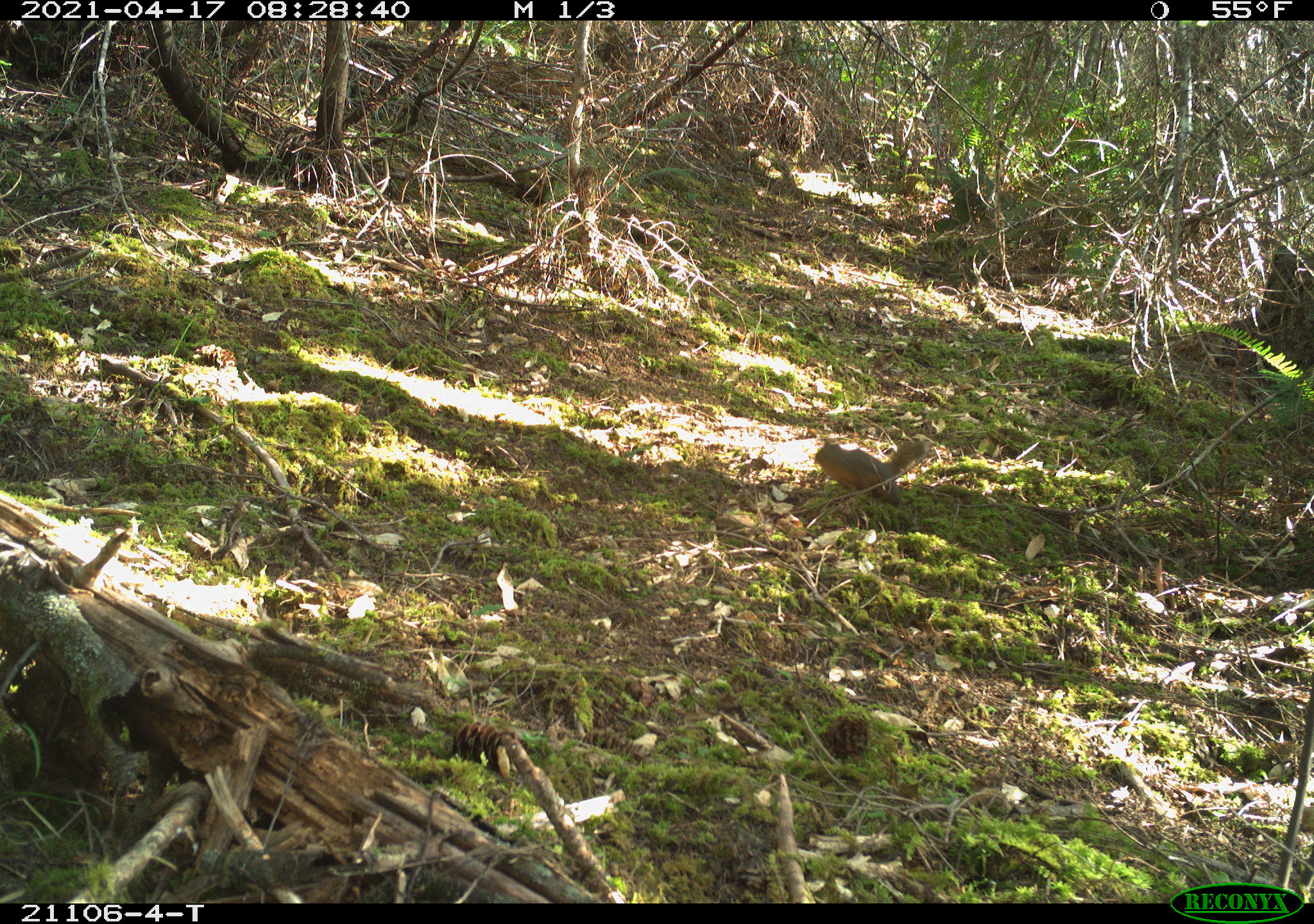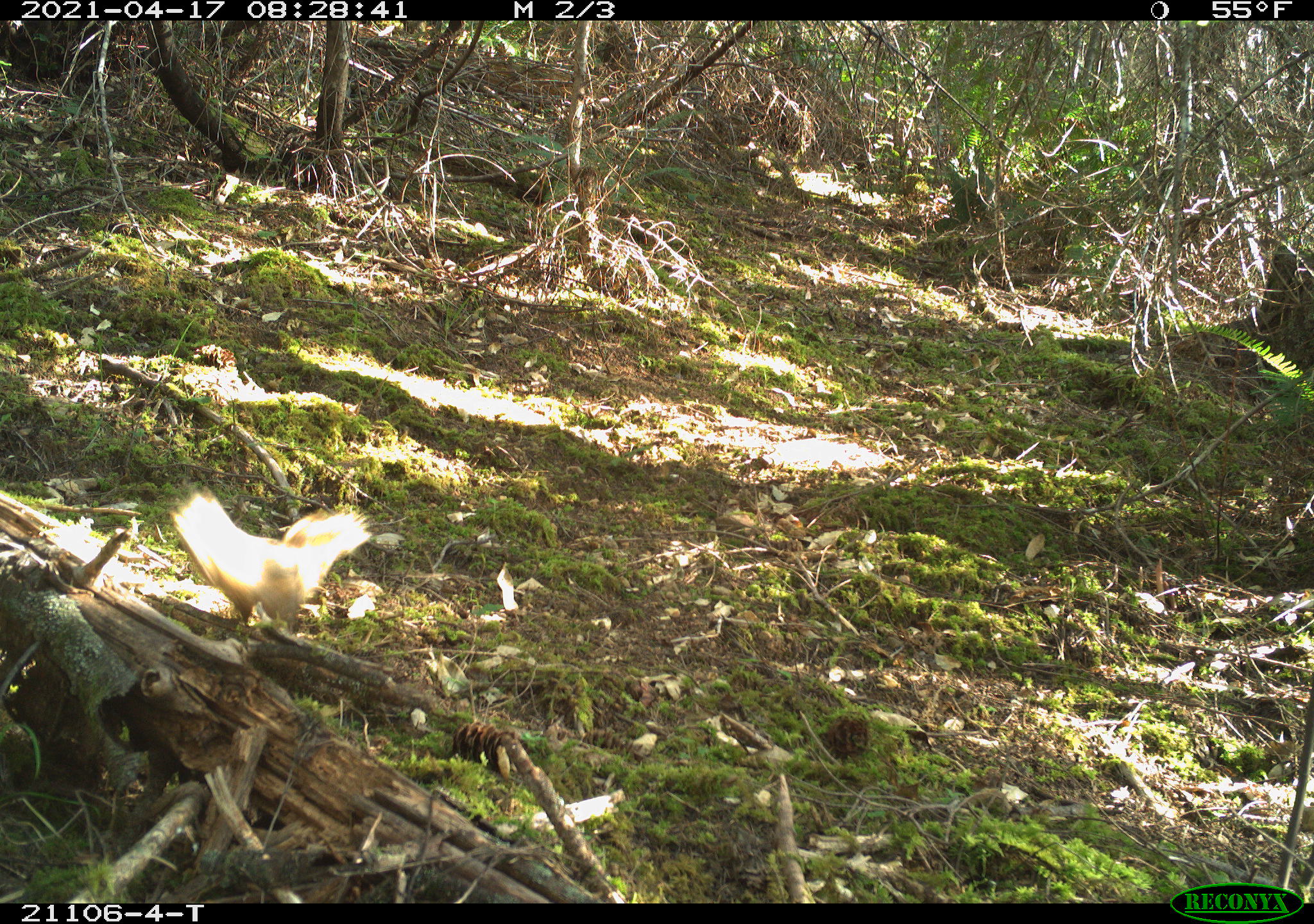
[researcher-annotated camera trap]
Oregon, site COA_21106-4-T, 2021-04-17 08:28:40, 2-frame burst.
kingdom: Animalia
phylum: Chordata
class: Mammalia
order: Rodentia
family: Sciuridae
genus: Tamiasciurus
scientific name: Tamiasciurus douglasii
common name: douglas squirrel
Douglas squirrel (Tamiasciurus douglasii).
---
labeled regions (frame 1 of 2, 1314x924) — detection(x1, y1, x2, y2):
douglas squirrel: detection(786, 407, 938, 530)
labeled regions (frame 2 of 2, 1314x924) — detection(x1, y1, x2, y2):
douglas squirrel: detection(160, 466, 393, 650)